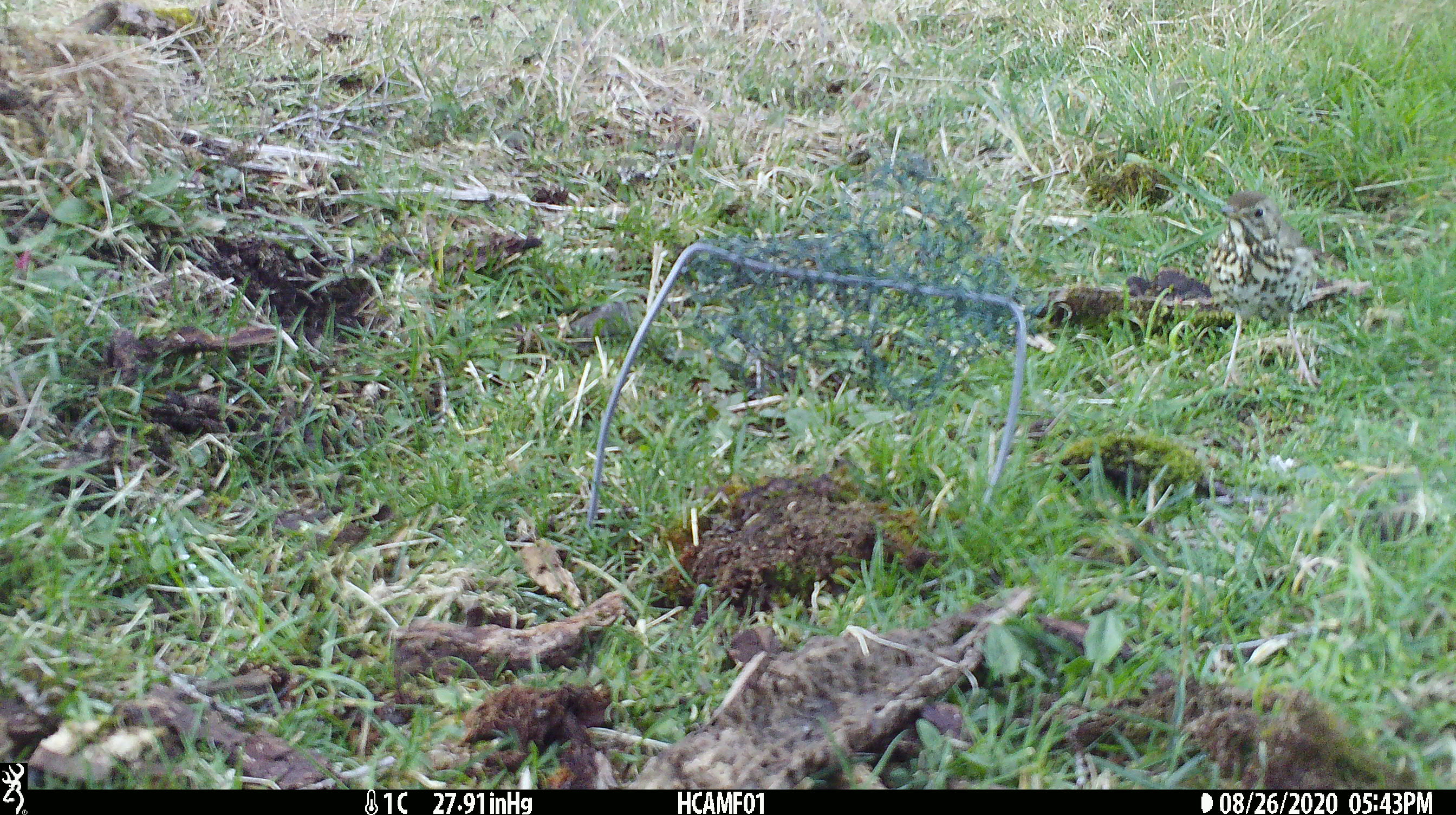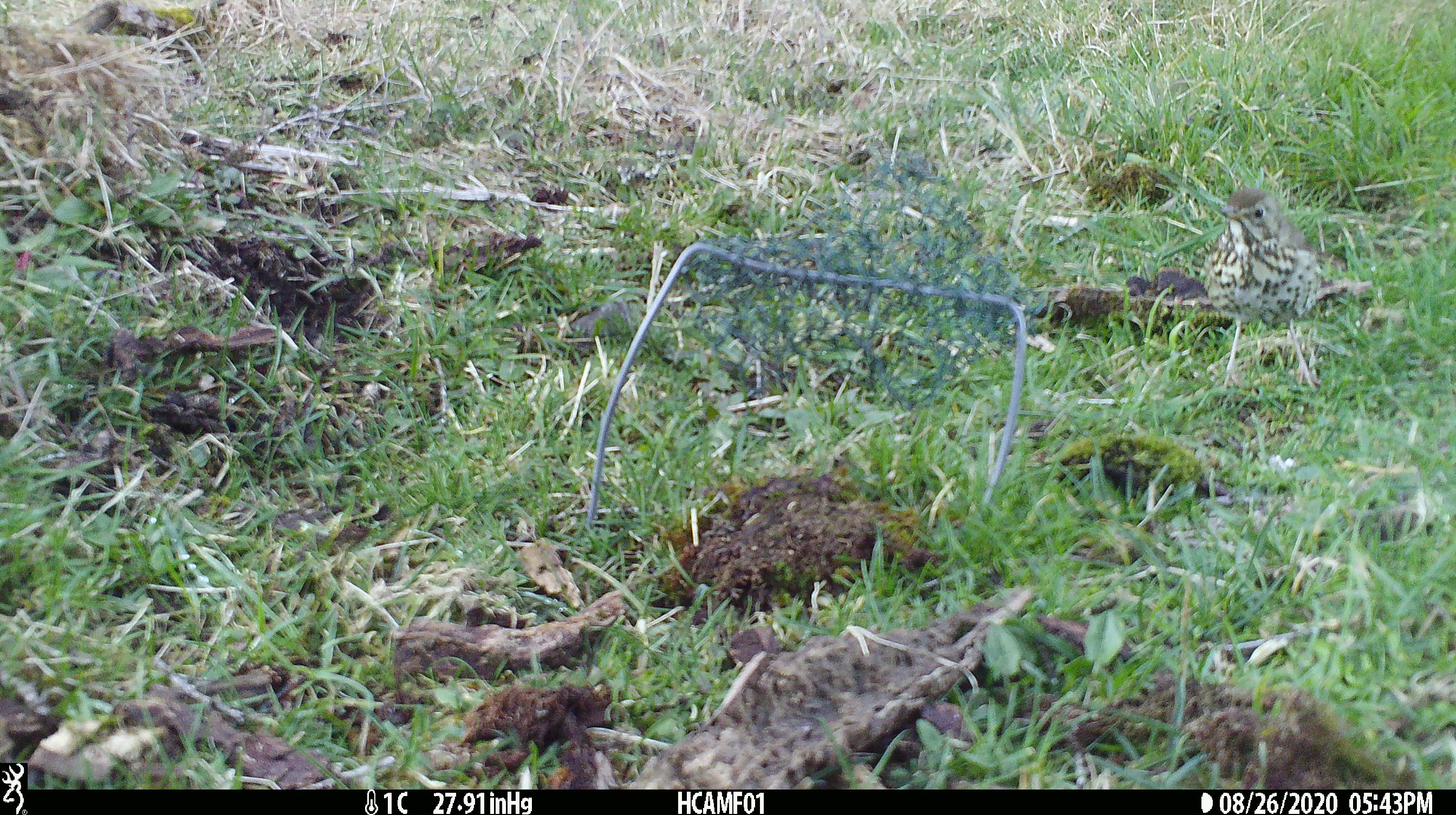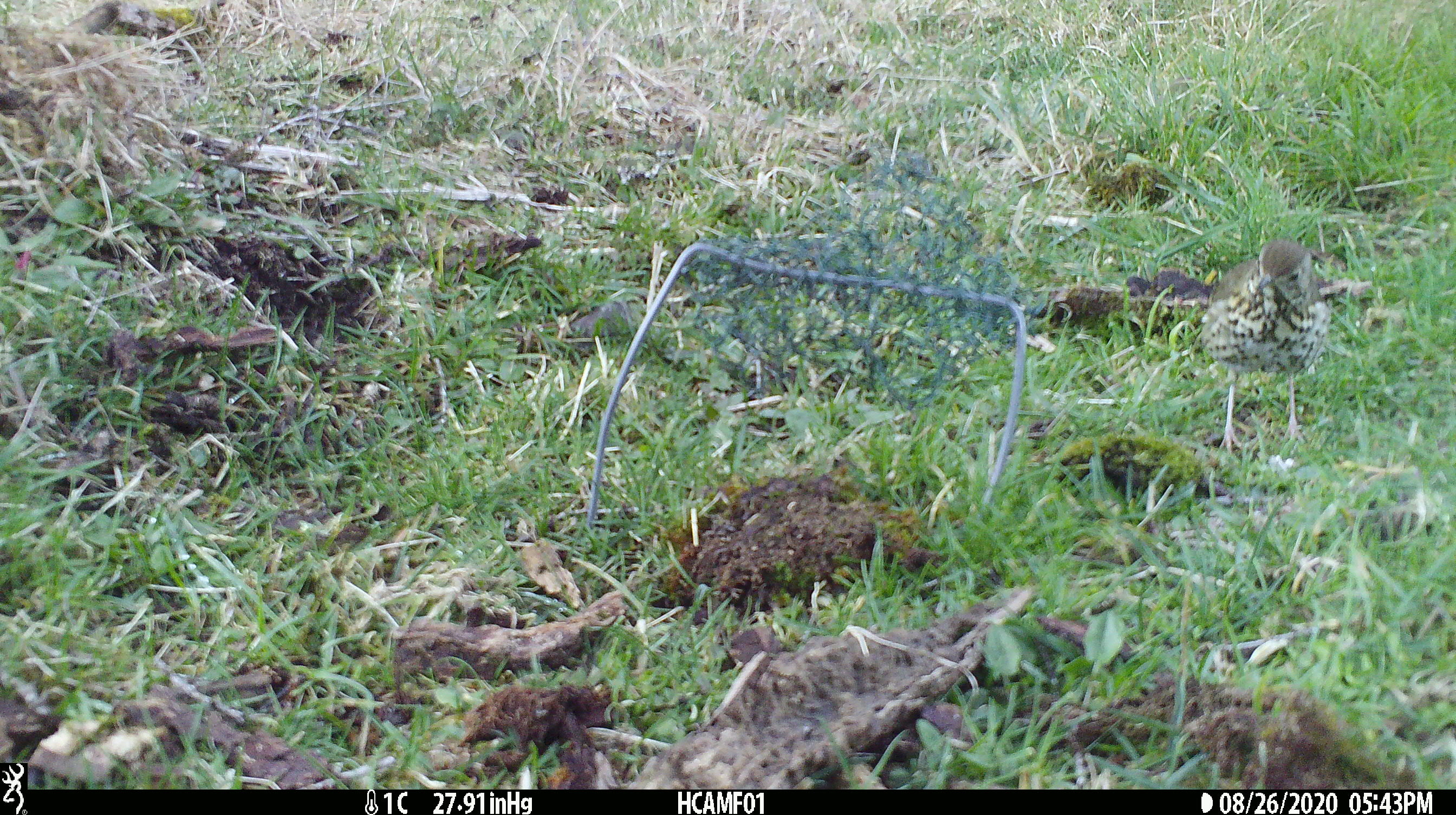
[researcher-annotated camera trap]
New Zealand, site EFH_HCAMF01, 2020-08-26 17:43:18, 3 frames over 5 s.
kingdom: Animalia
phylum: Chordata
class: Aves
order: Passeriformes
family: Turdidae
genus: Turdus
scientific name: Turdus philomelos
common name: song thrush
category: thrush